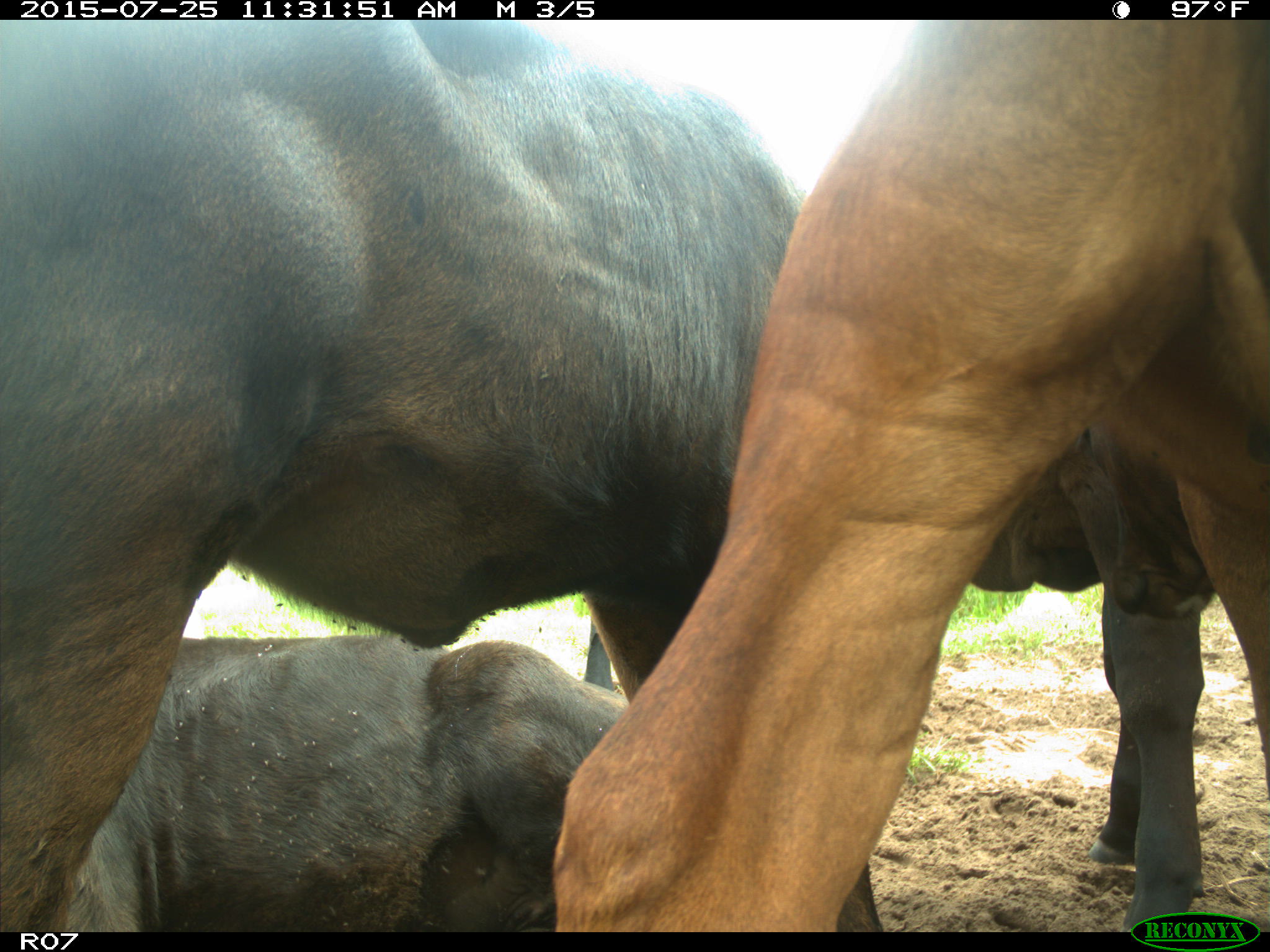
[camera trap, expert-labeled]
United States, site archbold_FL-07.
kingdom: Animalia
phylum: Chordata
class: Mammalia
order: Artiodactyla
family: Bovidae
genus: Bos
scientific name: Bos taurus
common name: domestic cow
Bos taurus (domestic cow).